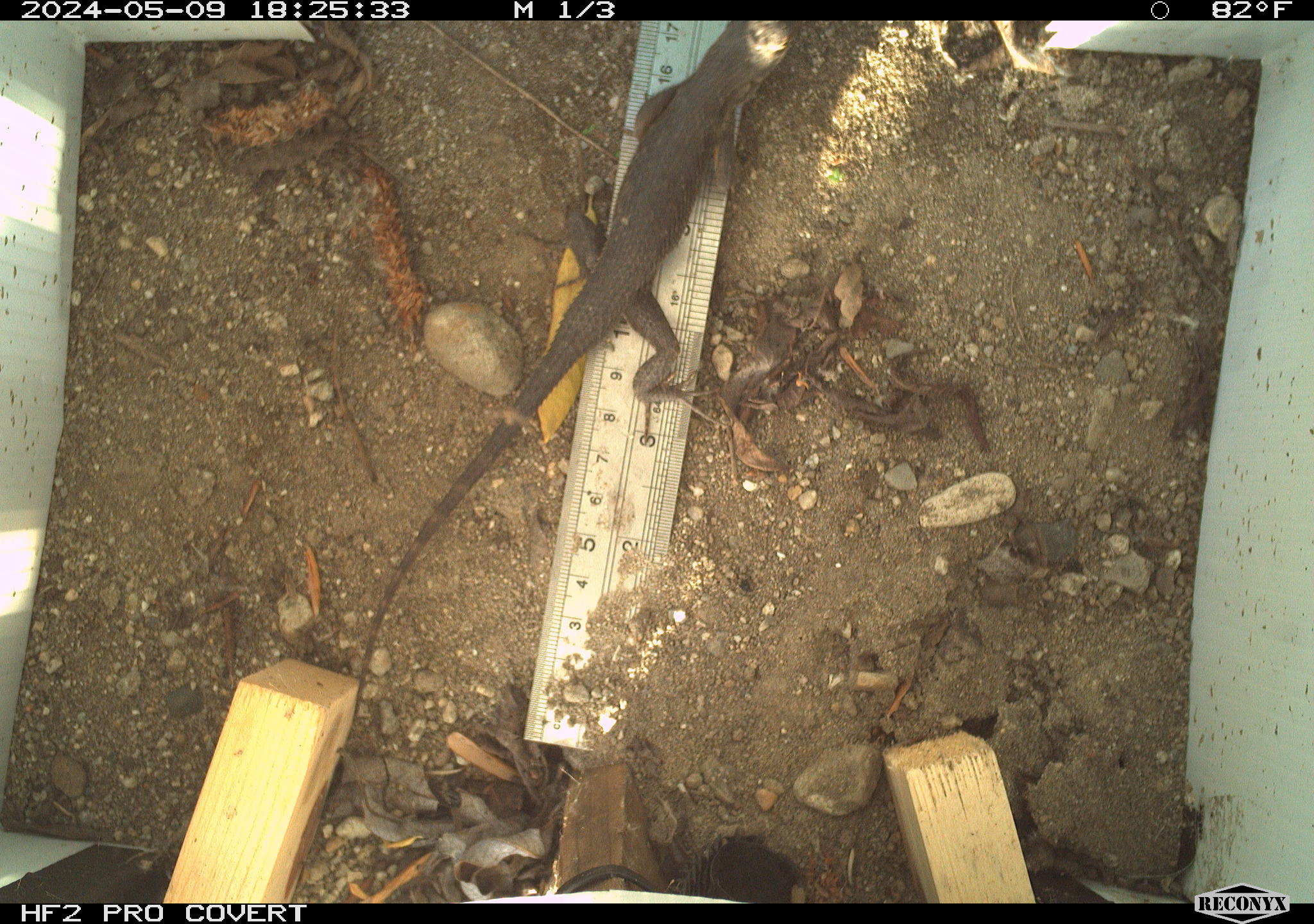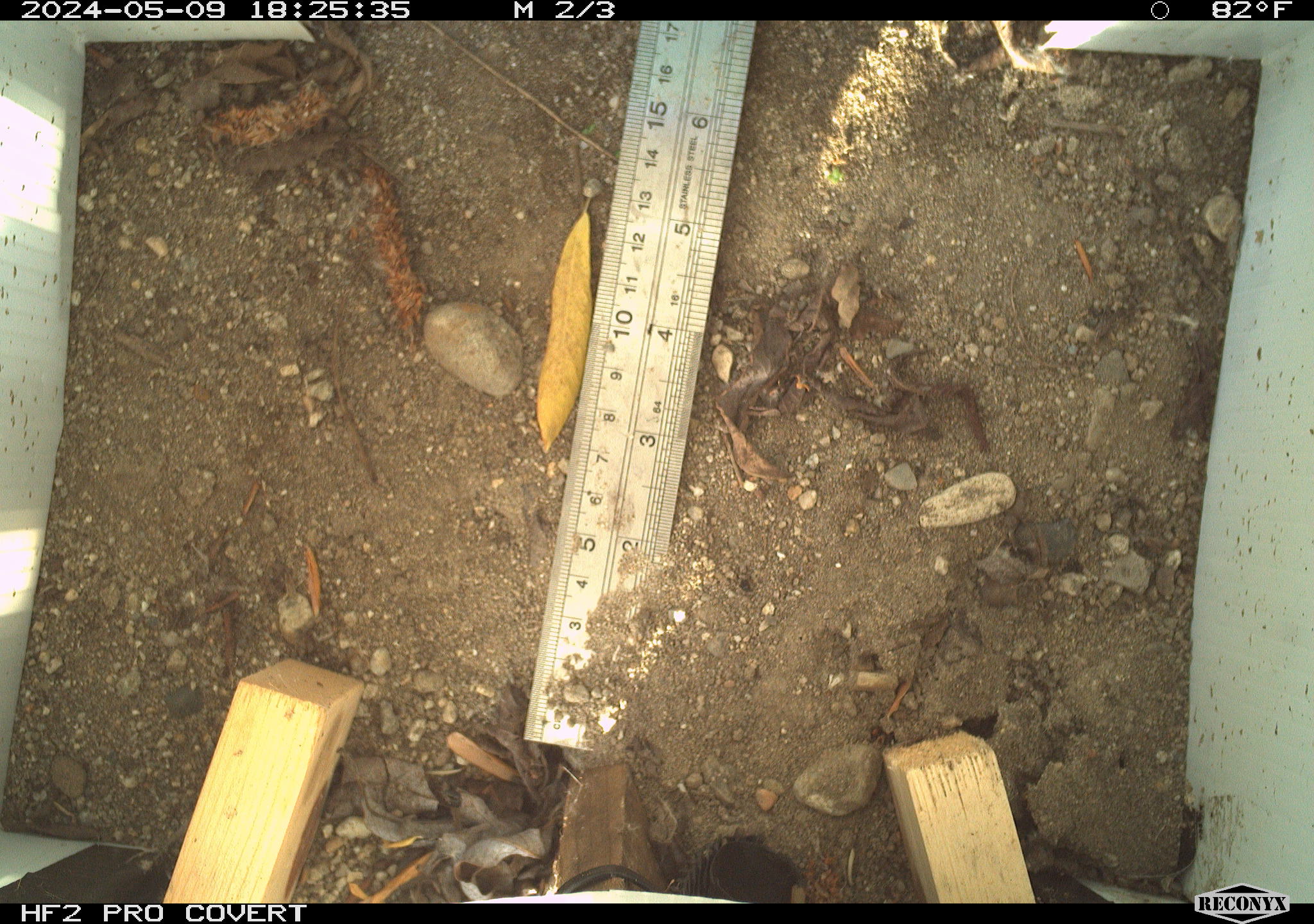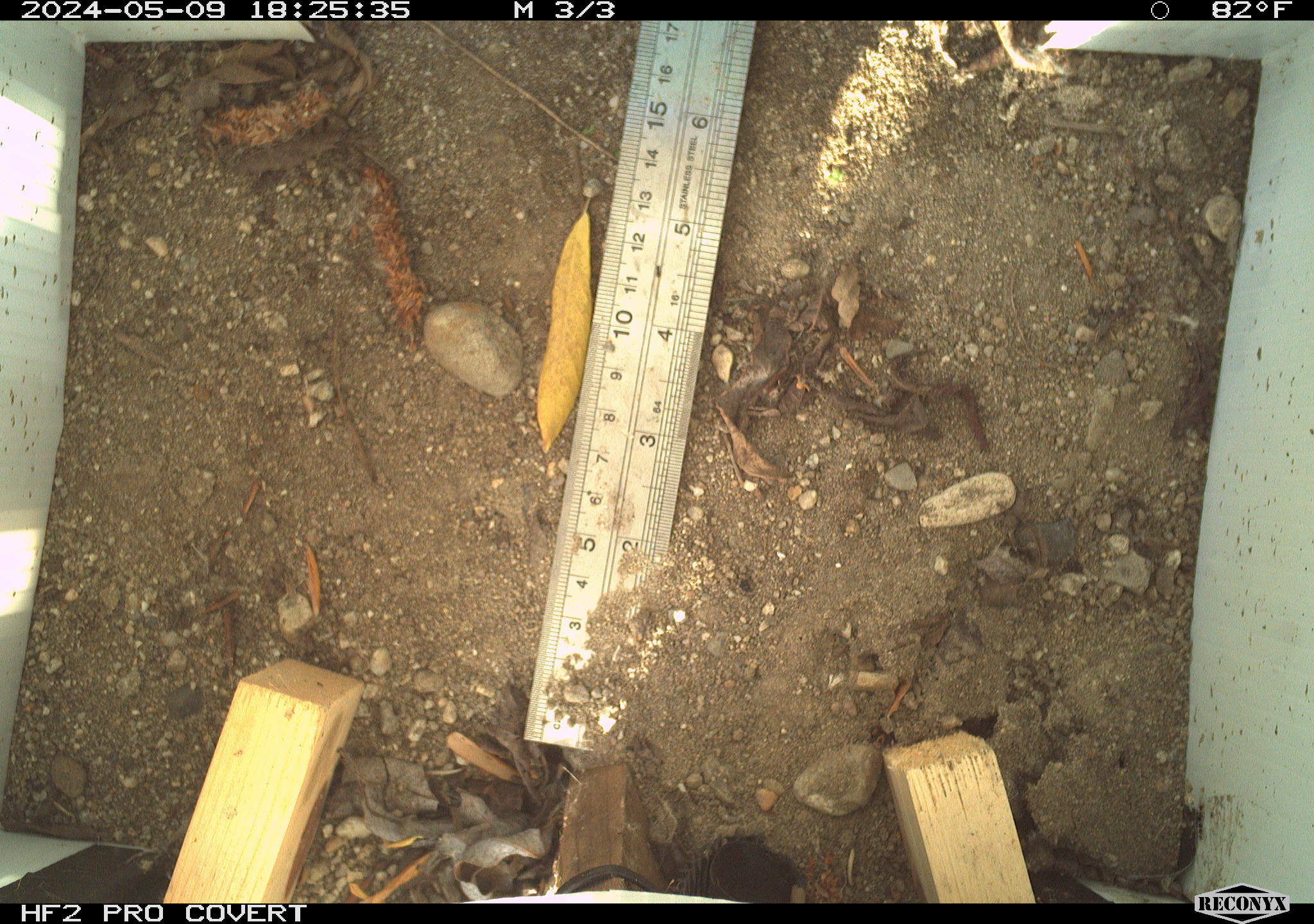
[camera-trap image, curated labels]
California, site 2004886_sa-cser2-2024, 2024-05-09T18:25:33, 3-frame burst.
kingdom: Animalia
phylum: Chordata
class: Reptilia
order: Squamata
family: Phrynosomatidae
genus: Sceloporus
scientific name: Sceloporus occidentalis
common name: western fence lizard